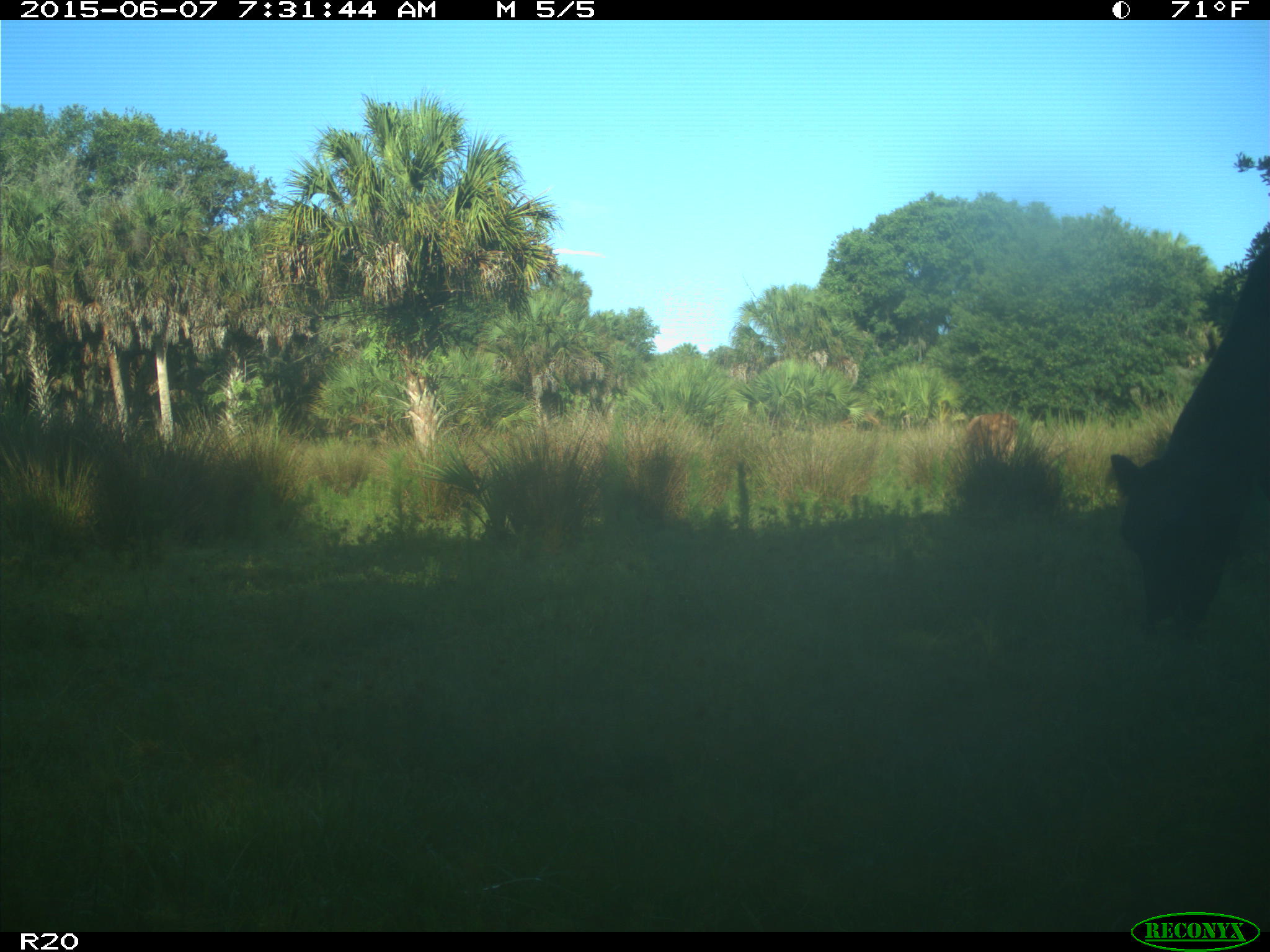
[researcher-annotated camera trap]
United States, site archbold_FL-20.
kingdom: Animalia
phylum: Chordata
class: Mammalia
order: Artiodactyla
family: Bovidae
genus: Bos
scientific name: Bos taurus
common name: domestic cow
Bos taurus (domestic cow).